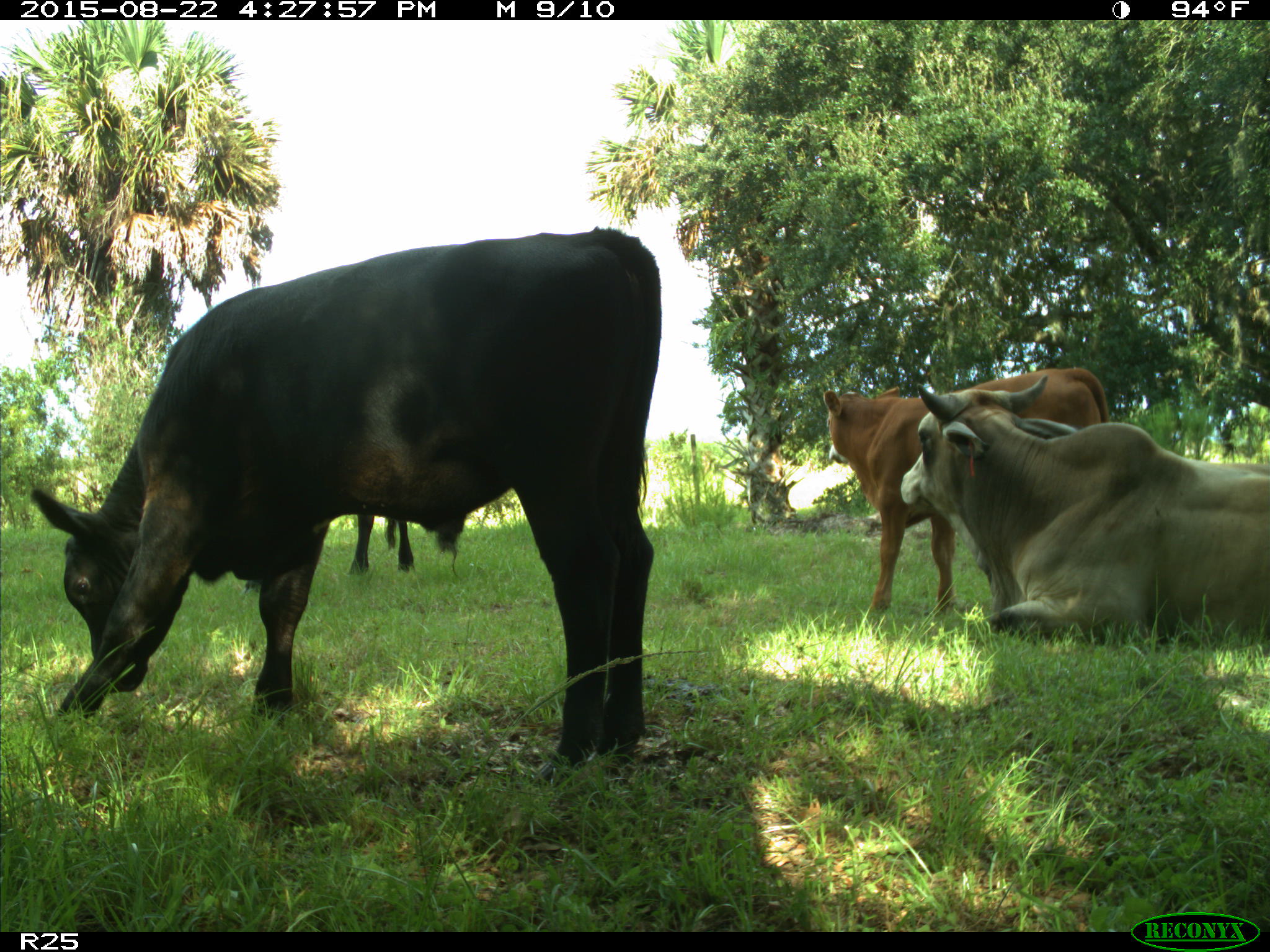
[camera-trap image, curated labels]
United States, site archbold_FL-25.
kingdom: Animalia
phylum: Chordata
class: Mammalia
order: Artiodactyla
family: Bovidae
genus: Bos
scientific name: Bos taurus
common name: domestic cow